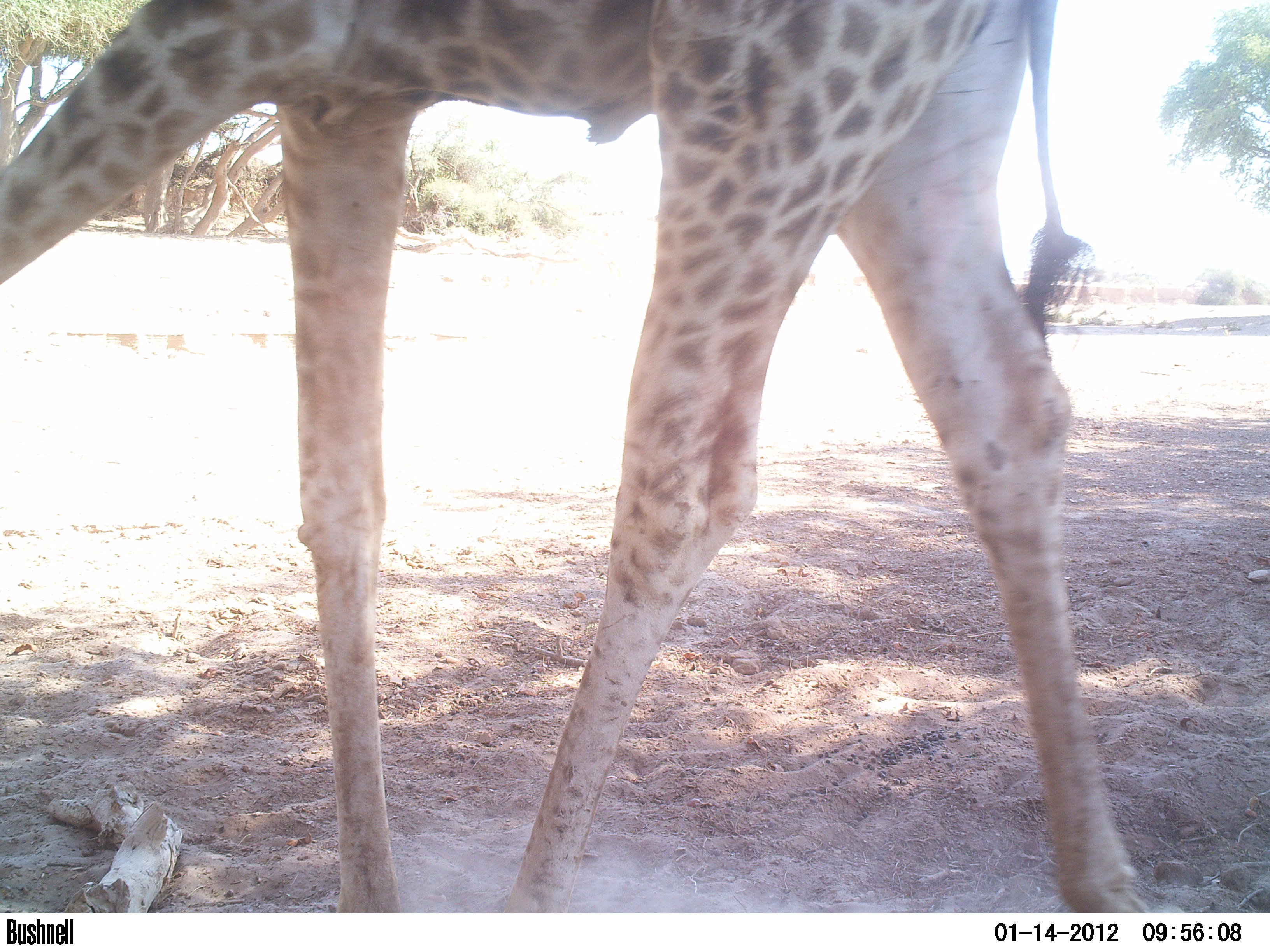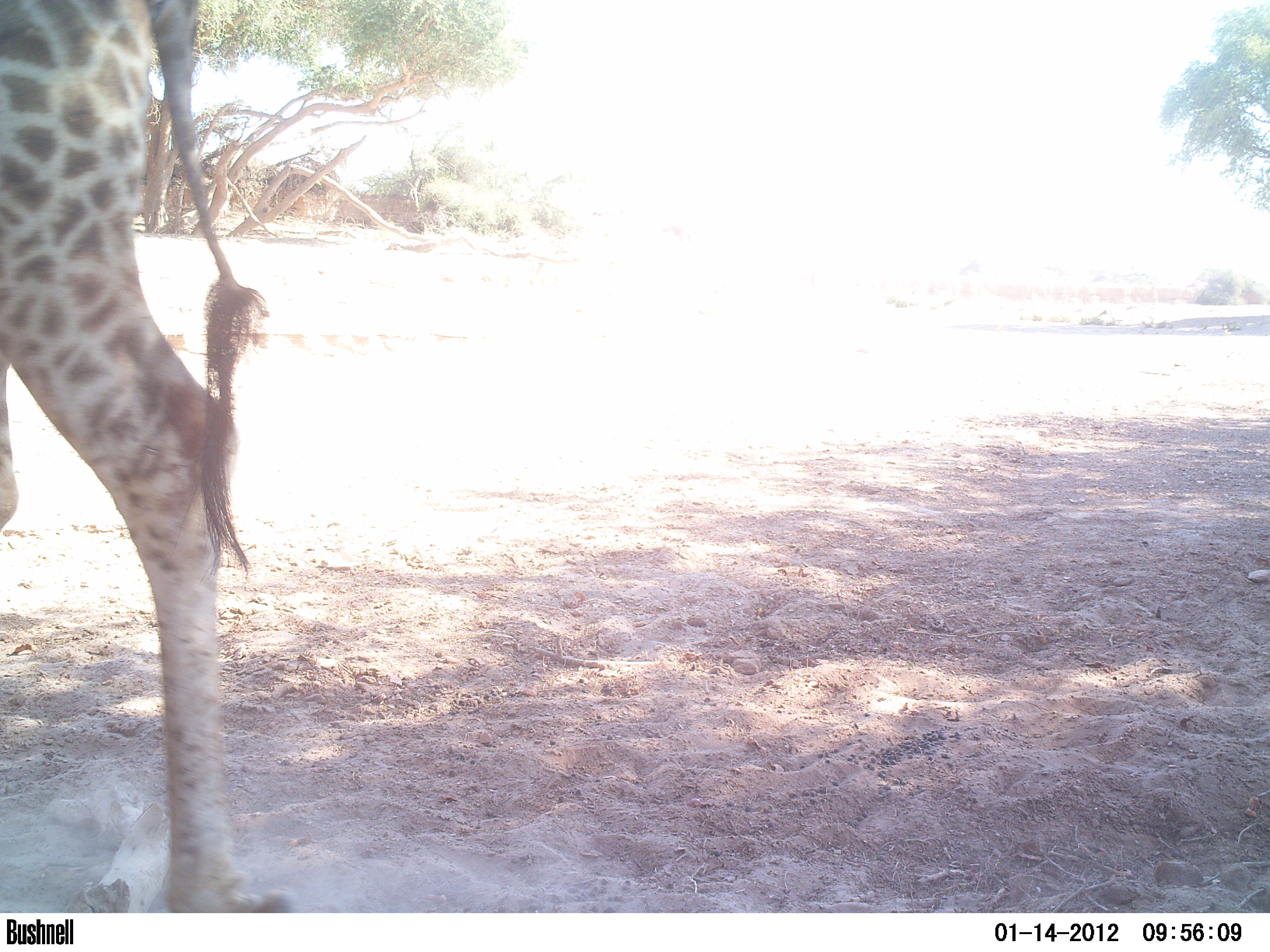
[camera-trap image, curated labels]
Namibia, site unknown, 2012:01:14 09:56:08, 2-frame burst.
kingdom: Animalia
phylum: Chordata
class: Mammalia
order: Artiodactyla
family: Giraffidae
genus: Giraffa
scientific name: Giraffa camelopardalis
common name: giraffe